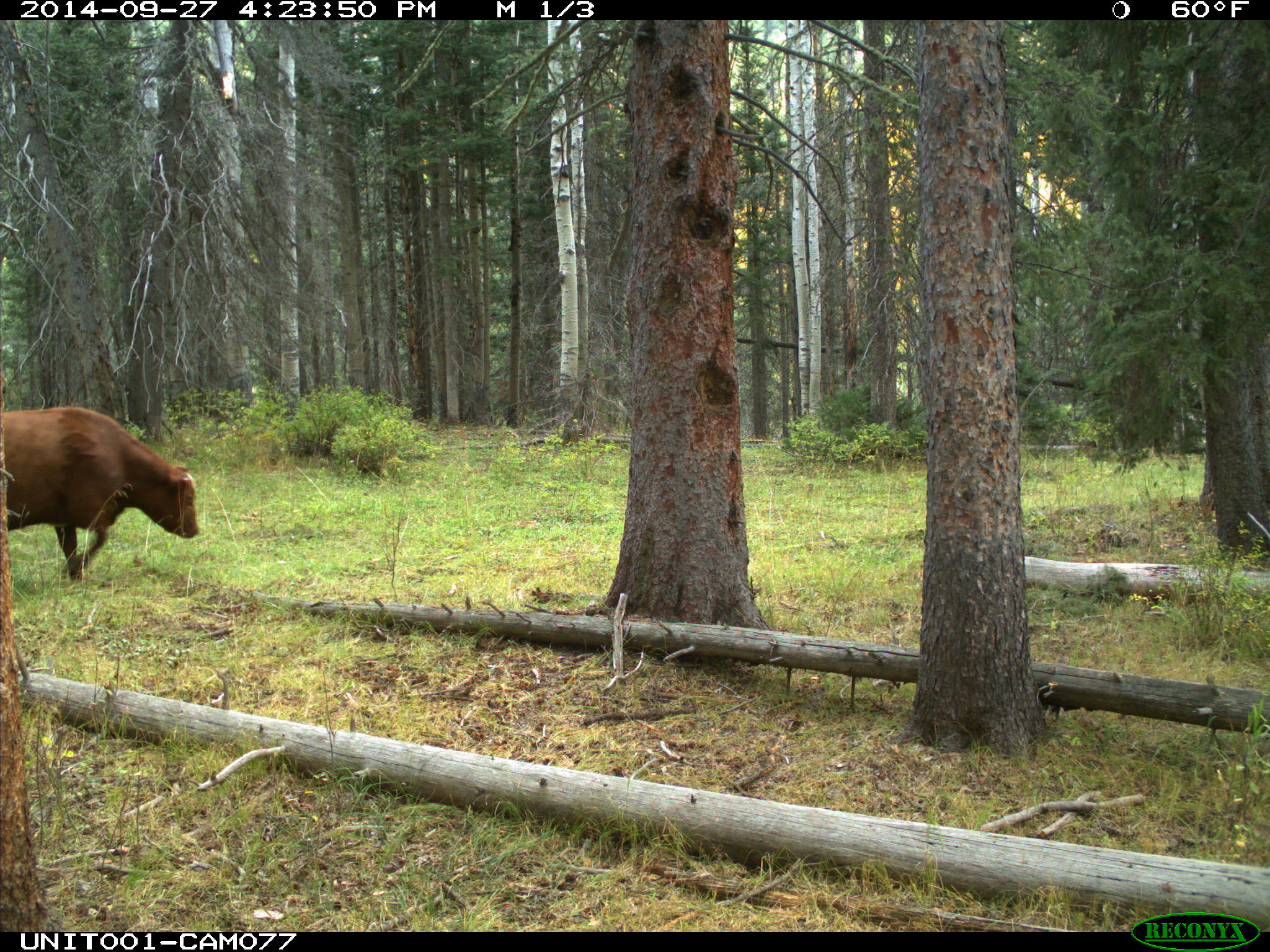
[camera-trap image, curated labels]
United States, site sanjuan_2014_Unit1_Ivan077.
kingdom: Animalia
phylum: Chordata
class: Mammalia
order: Artiodactyla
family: Bovidae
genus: Bos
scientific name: Bos taurus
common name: domestic cow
Bos taurus (domestic cow).